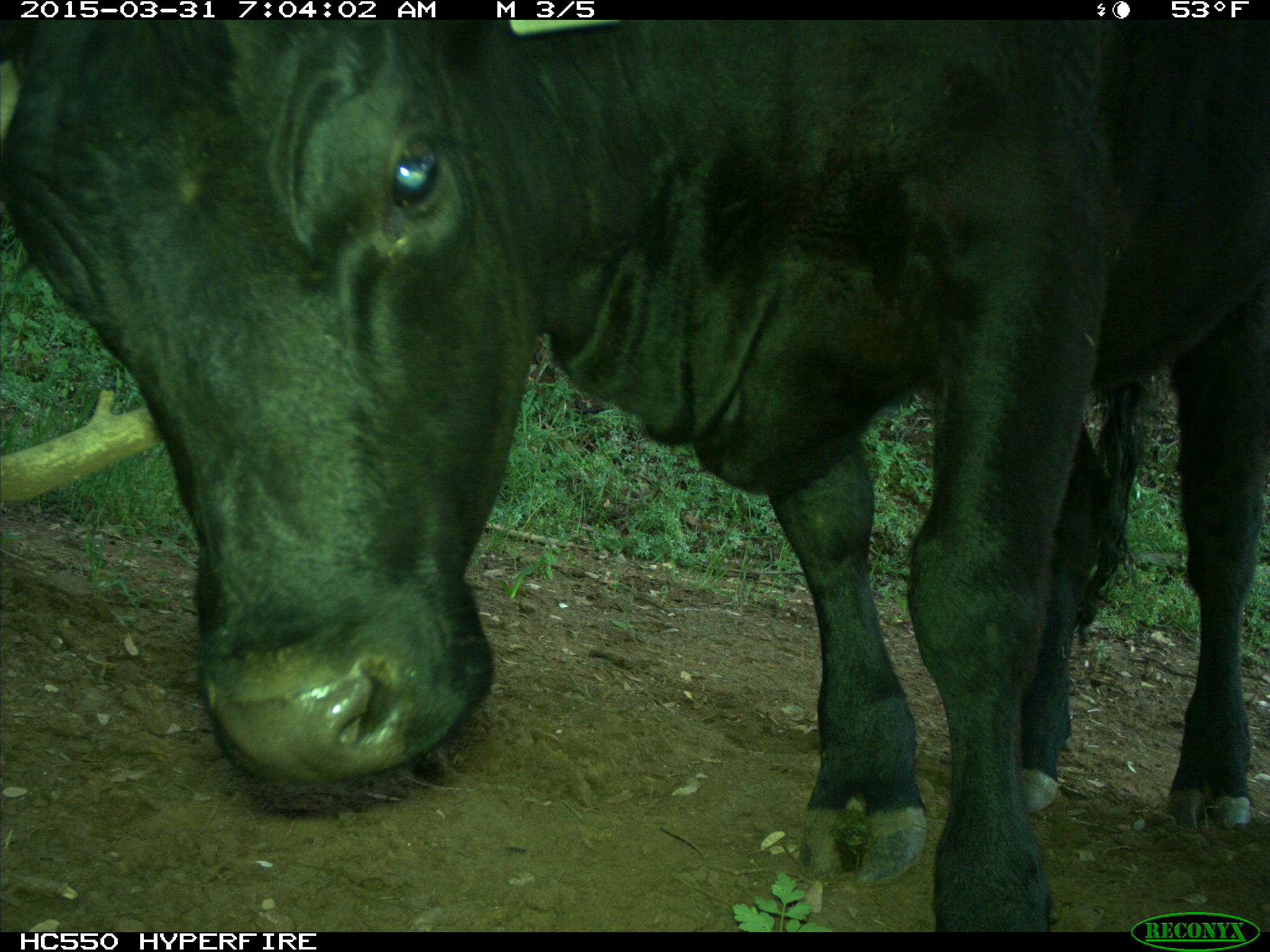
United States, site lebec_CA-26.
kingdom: Animalia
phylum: Chordata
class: Mammalia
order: Artiodactyla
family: Bovidae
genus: Bos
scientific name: Bos taurus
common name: domestic cow